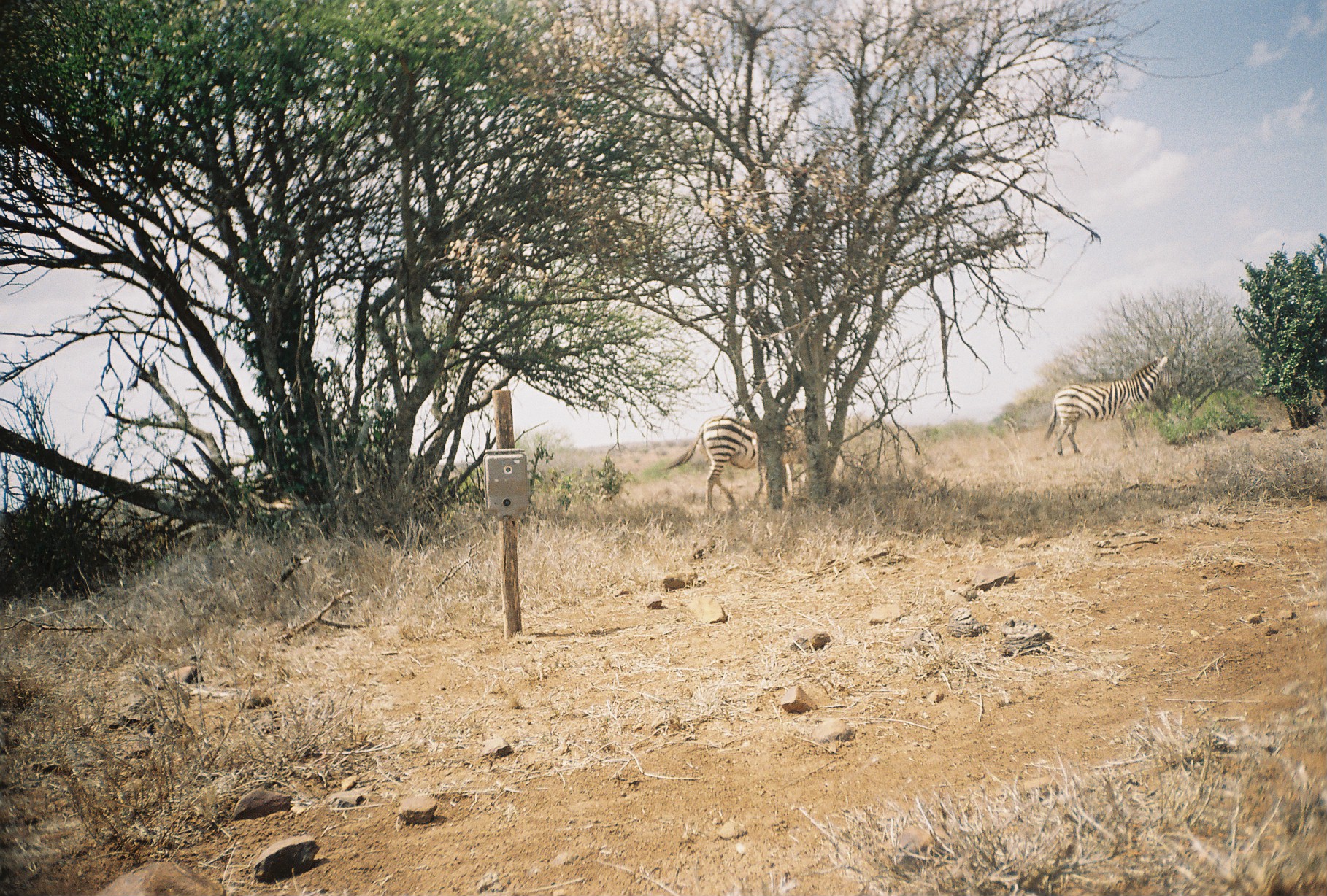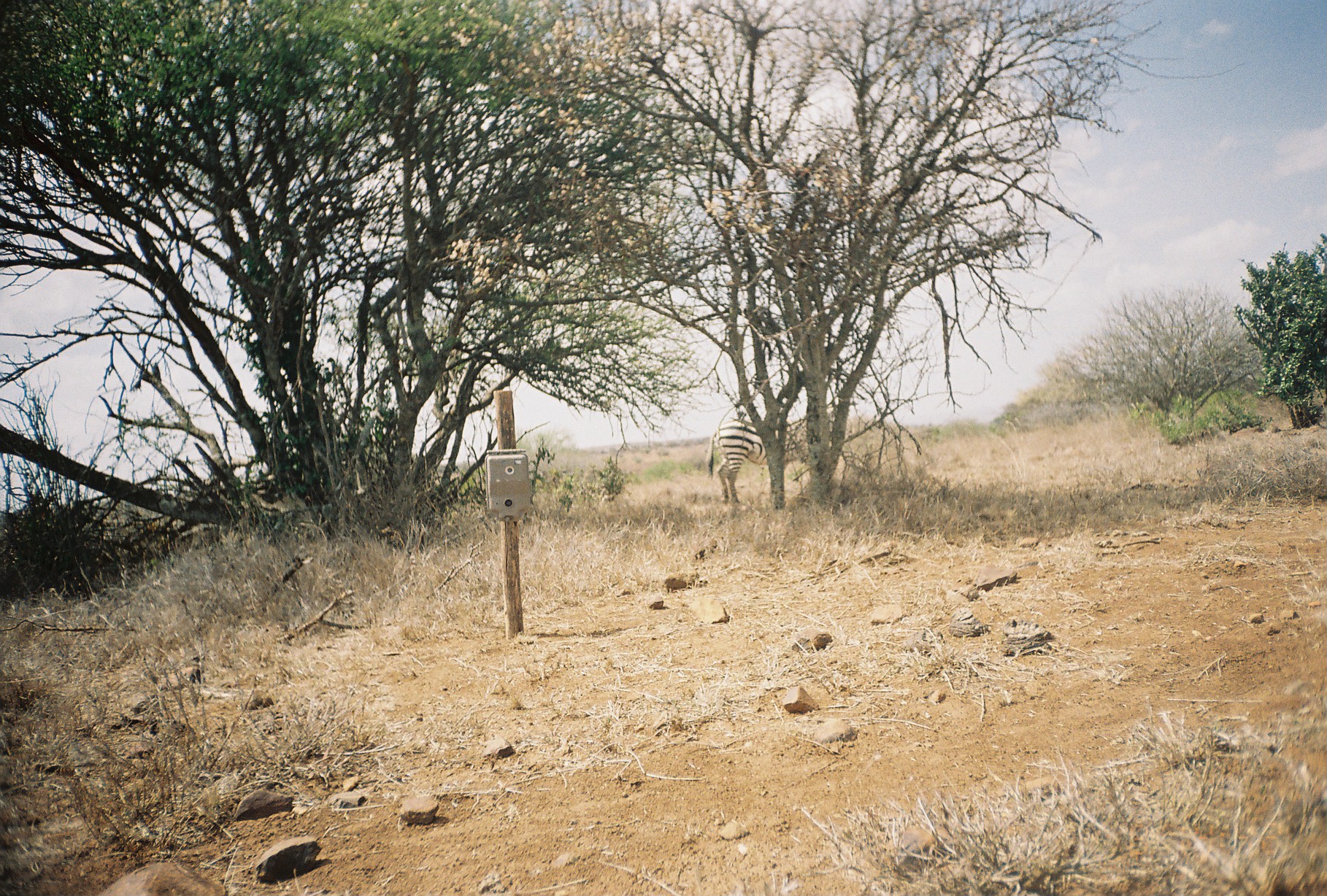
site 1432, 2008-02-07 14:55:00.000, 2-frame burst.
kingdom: Animalia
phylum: Chordata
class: Mammalia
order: Perissodactyla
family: Equidae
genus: Equus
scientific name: Equus quagga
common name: plains zebra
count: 2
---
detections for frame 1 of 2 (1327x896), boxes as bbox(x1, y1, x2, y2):
equus quagga: bbox(664, 409, 805, 512); bbox(1043, 355, 1173, 455)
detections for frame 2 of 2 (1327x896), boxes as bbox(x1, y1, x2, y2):
equus quagga: bbox(704, 401, 833, 504)